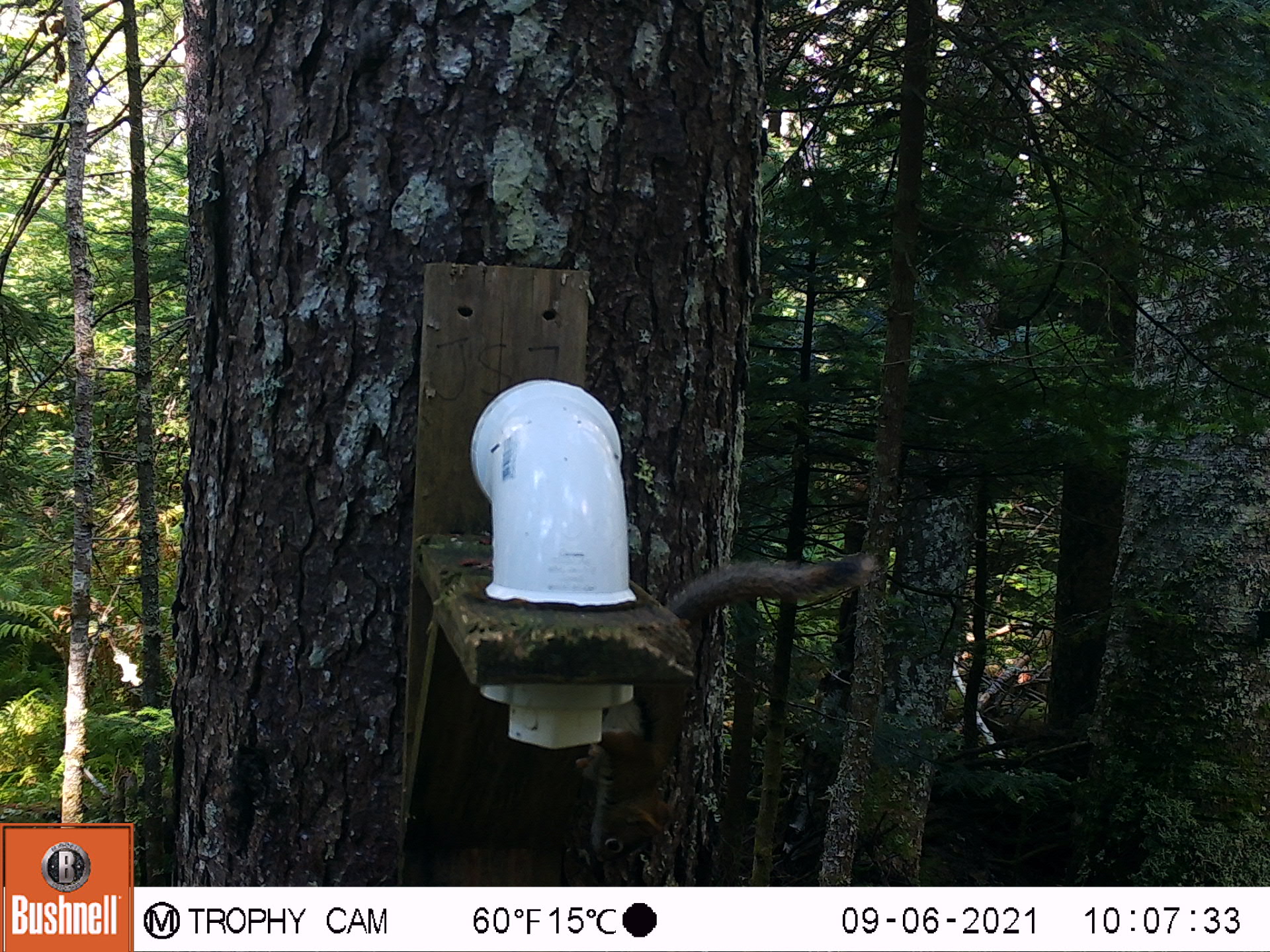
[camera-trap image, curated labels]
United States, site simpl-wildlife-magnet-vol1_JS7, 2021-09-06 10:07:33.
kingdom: Animalia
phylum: Chordata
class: Mammalia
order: Rodentia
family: Sciuridae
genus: Tamiasciurus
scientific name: Tamiasciurus hudsonicus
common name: red squirrel